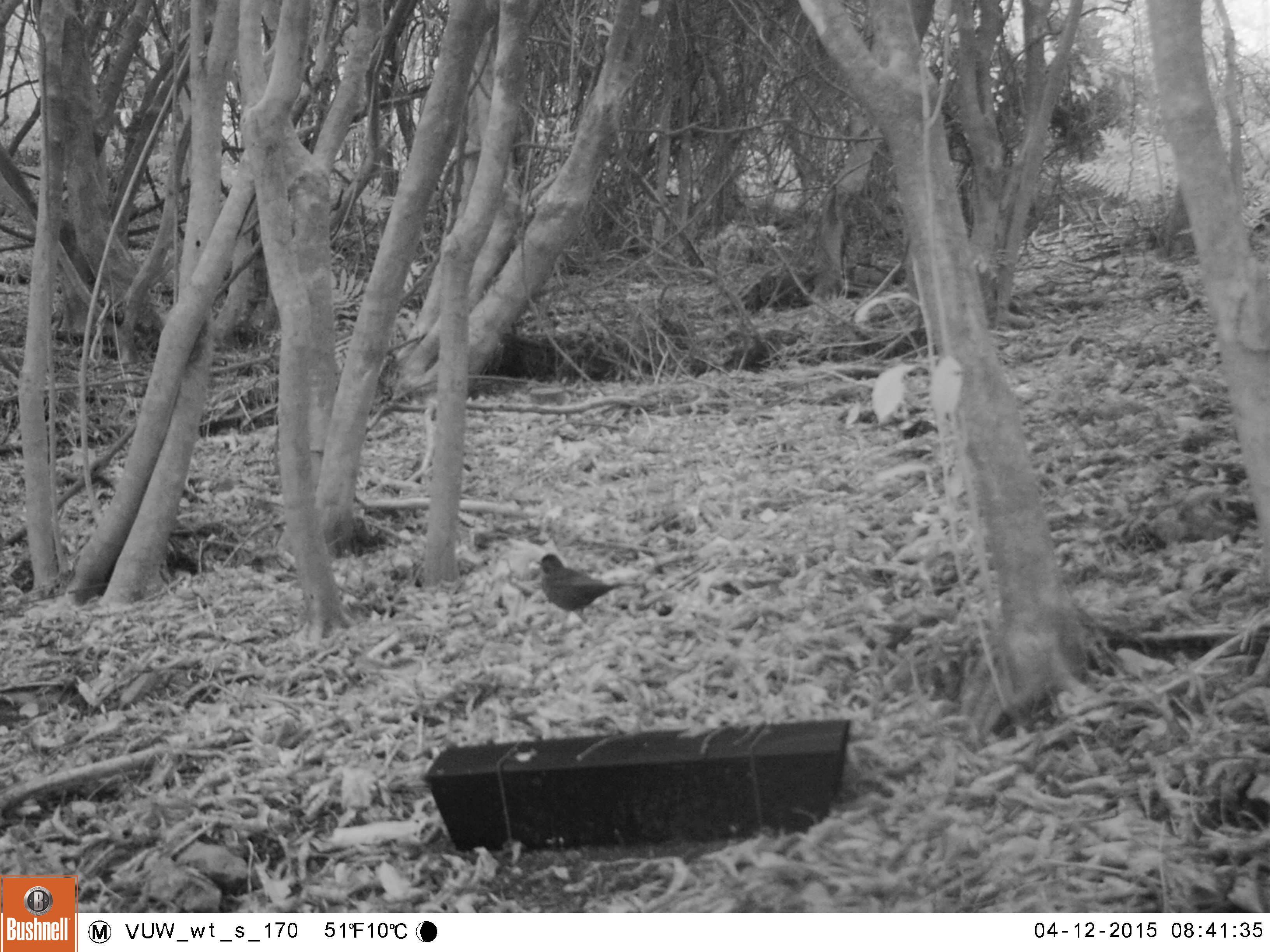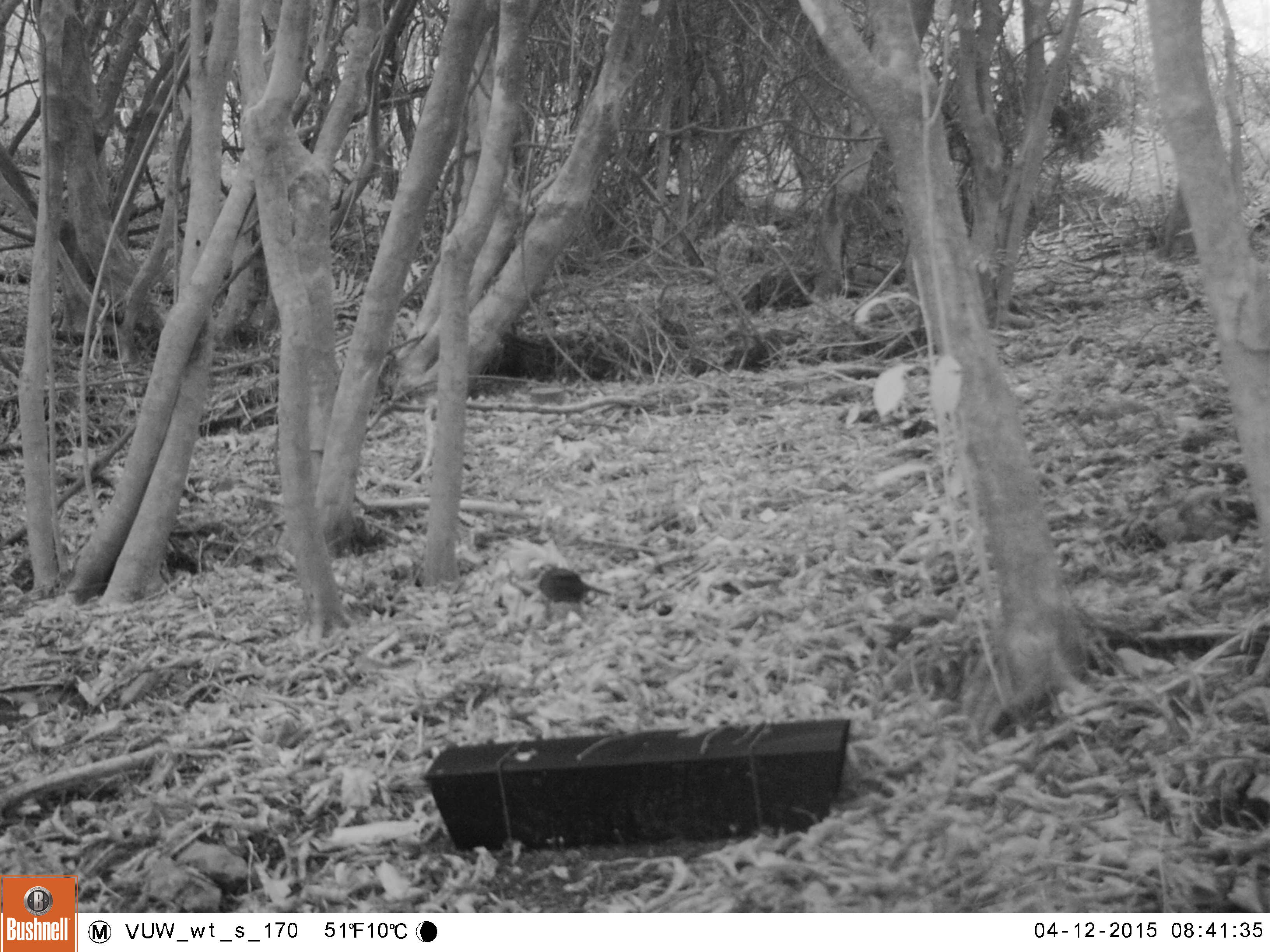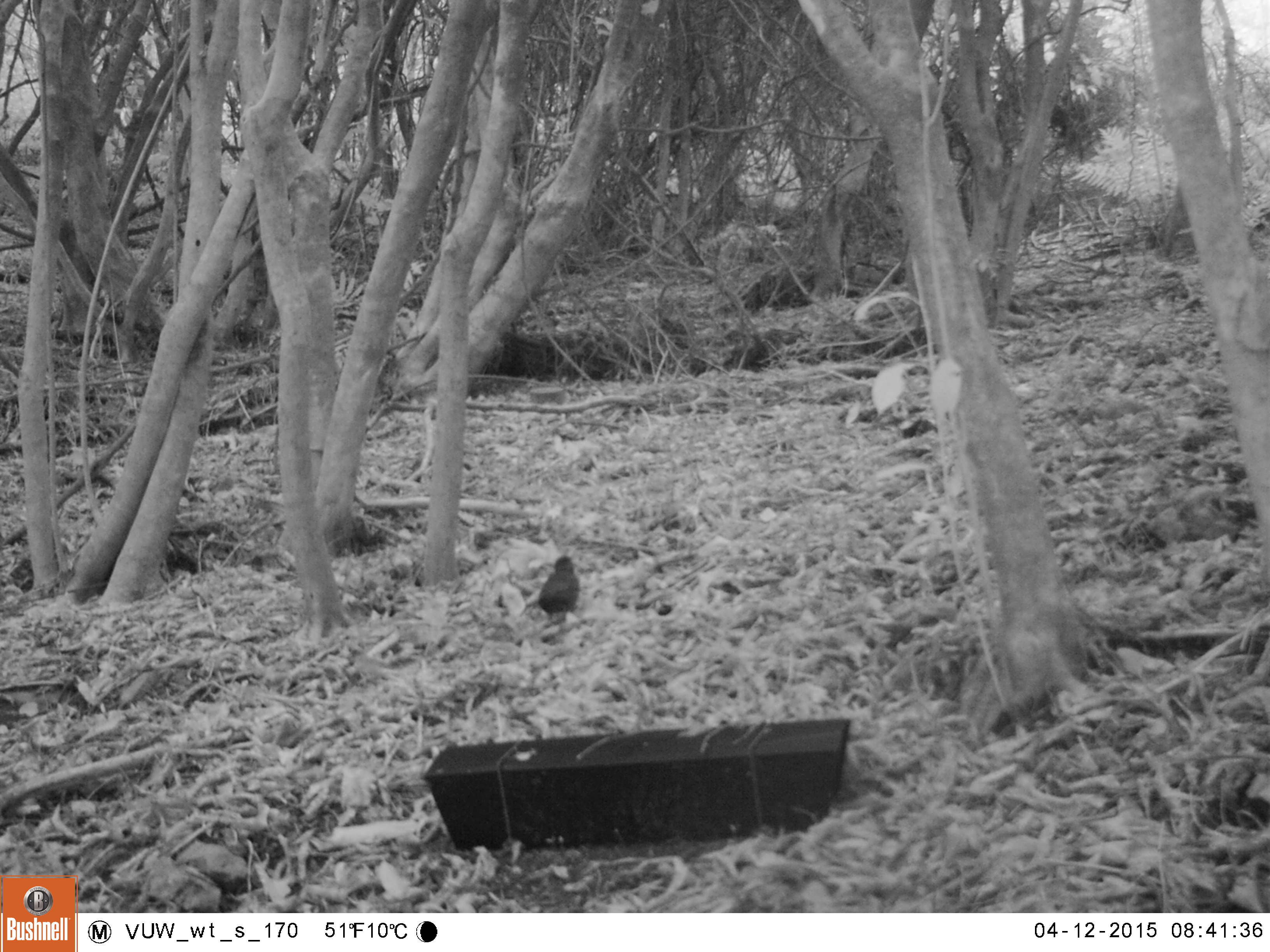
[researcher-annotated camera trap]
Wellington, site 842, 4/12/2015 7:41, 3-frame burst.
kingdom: Animalia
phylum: Chordata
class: Aves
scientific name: Aves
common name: bird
Bird (Aves).